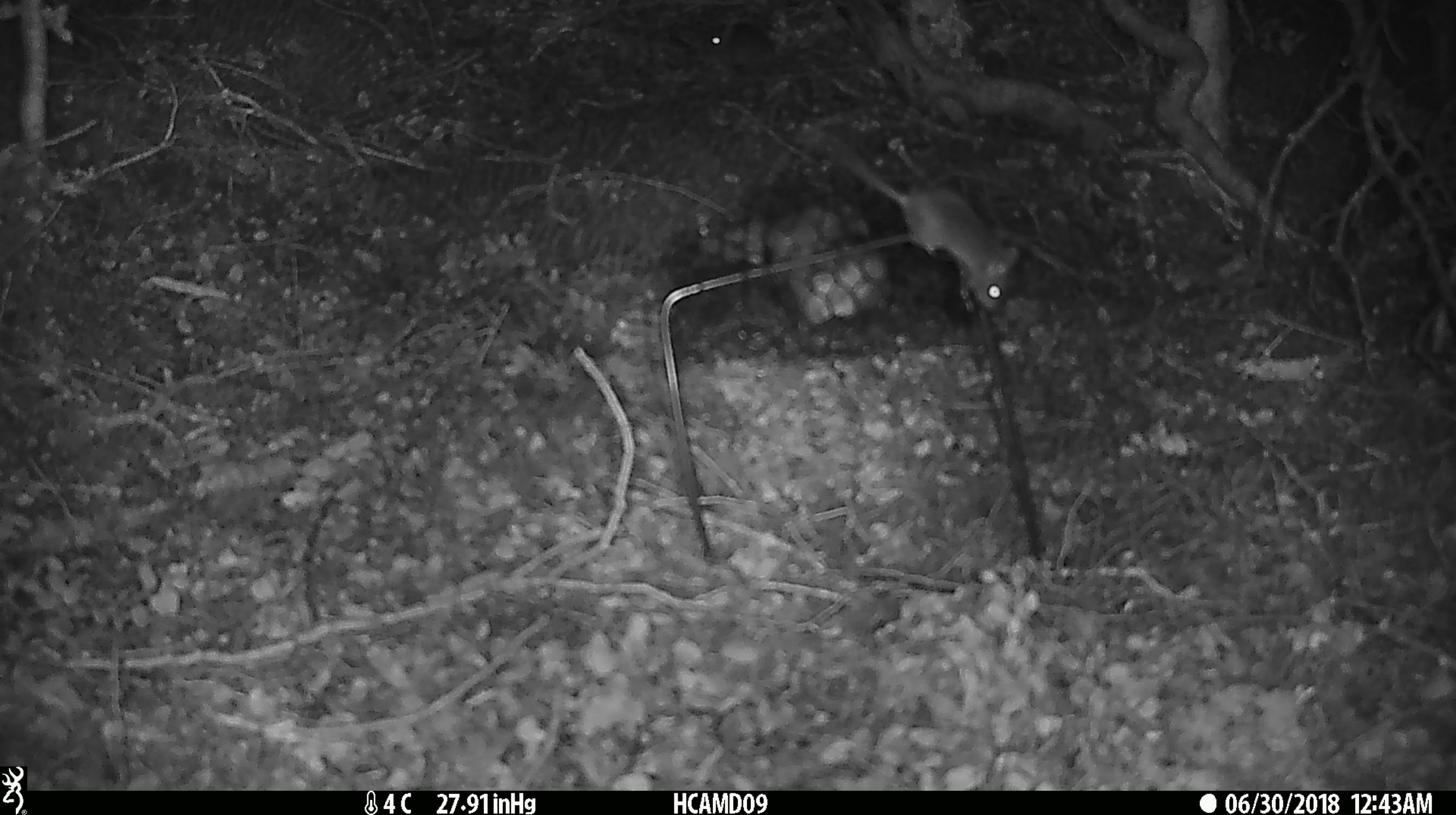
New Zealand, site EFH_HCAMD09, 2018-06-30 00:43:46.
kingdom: Animalia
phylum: Chordata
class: Mammalia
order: Rodentia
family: Muridae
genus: Mus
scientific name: Mus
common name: mouse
Mouse (Mus).